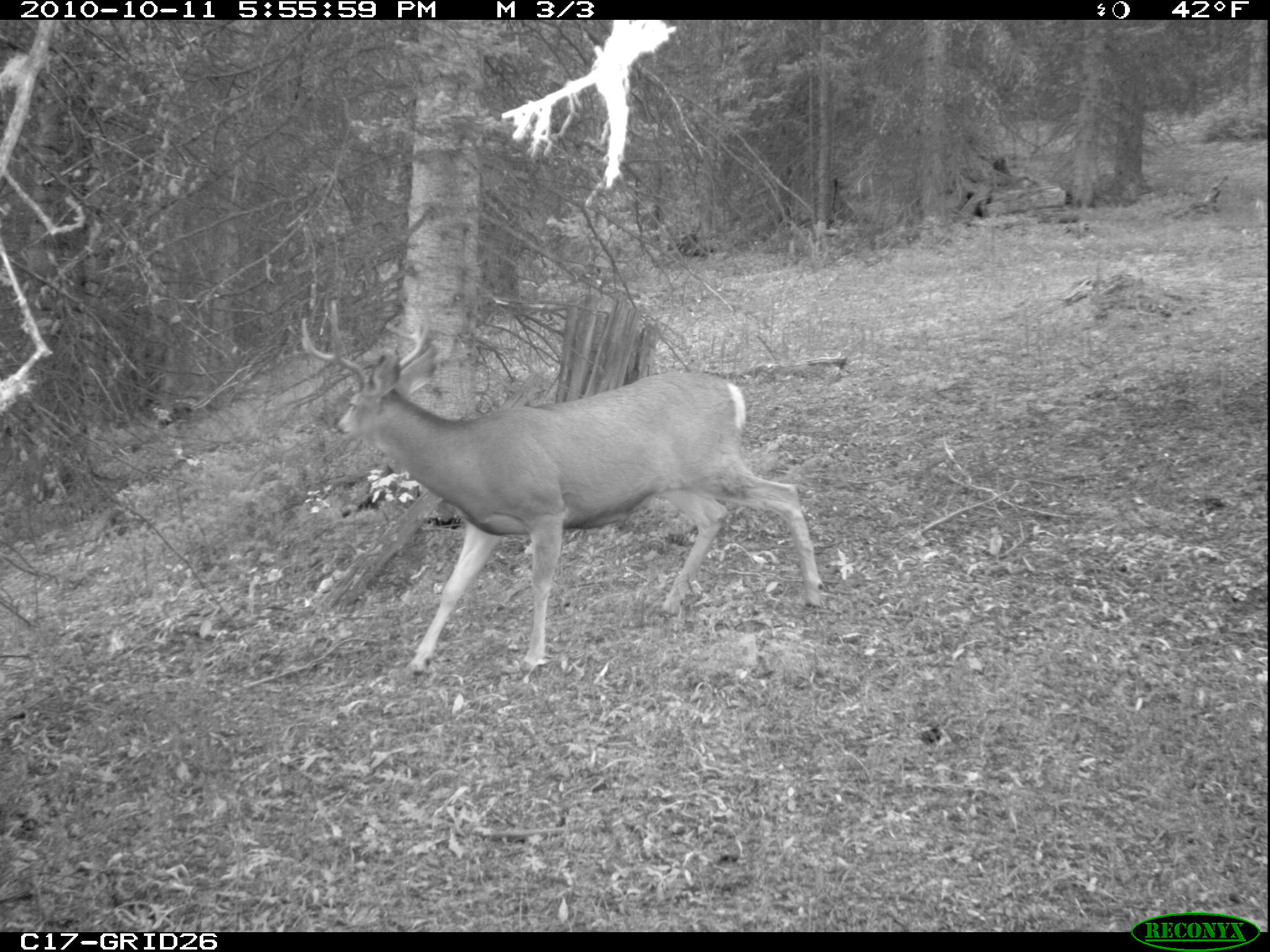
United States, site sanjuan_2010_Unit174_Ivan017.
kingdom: Animalia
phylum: Chordata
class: Mammalia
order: Artiodactyla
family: Cervidae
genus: Odocoileus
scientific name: Odocoileus hemionus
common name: mule deer